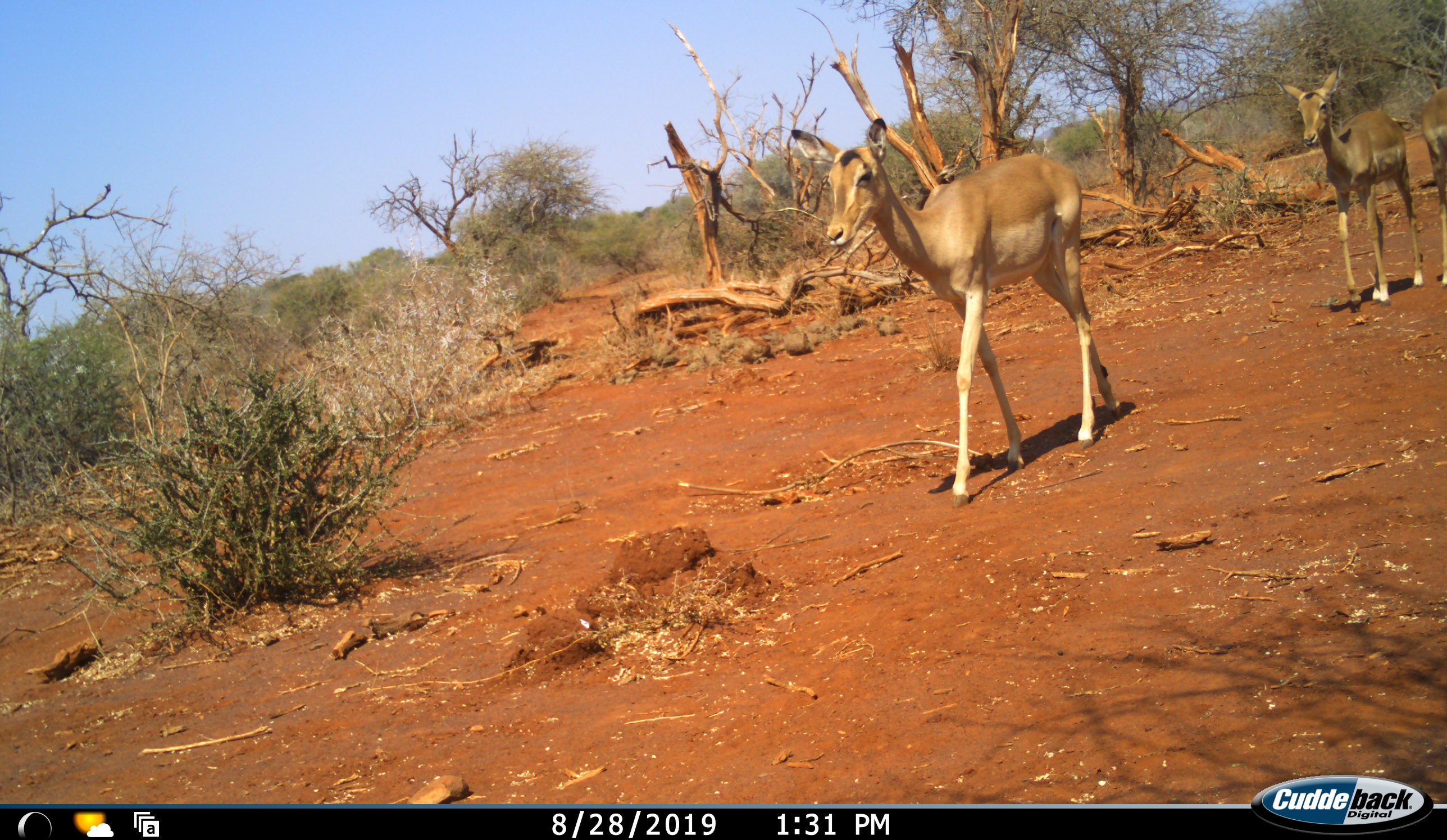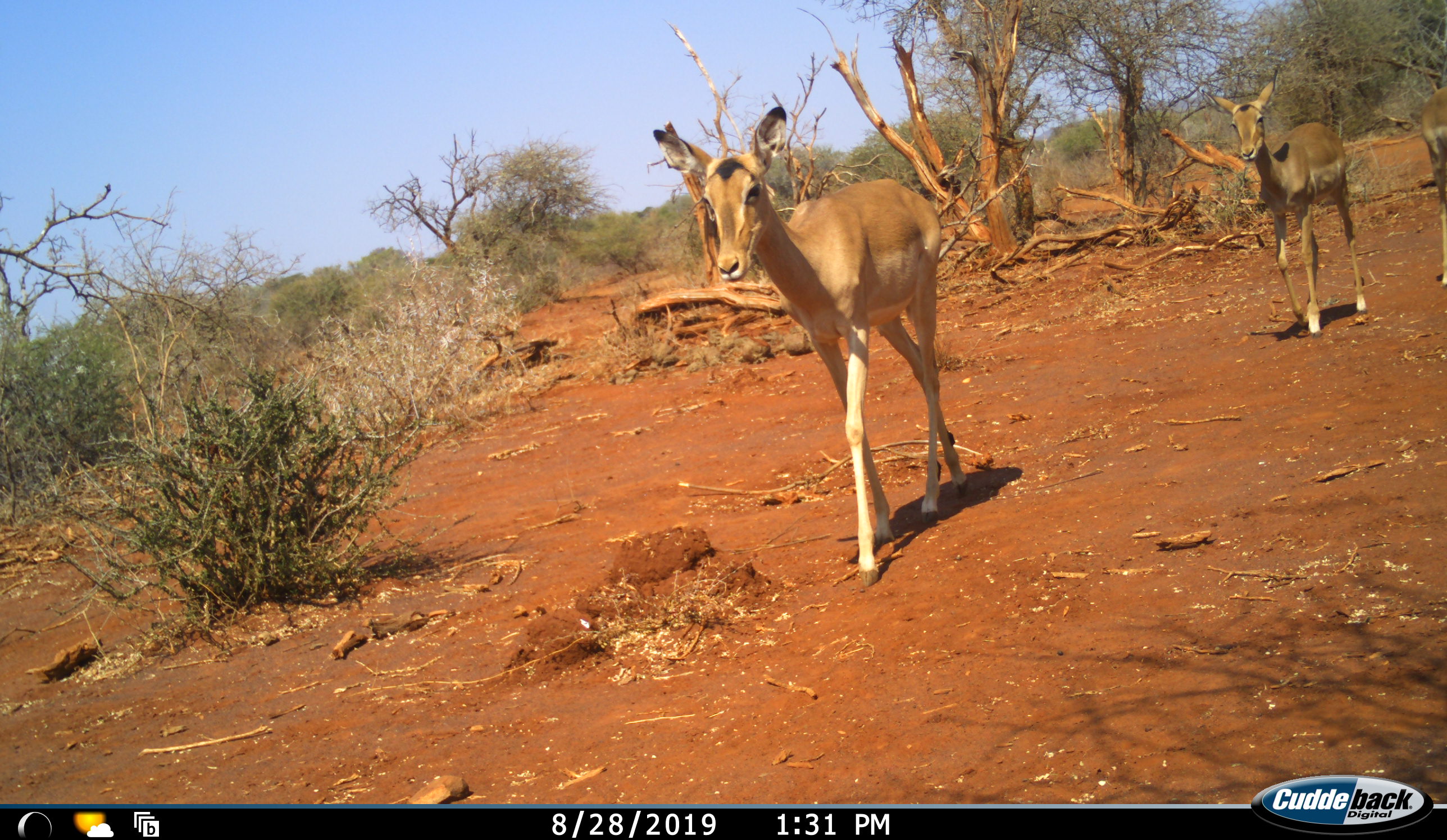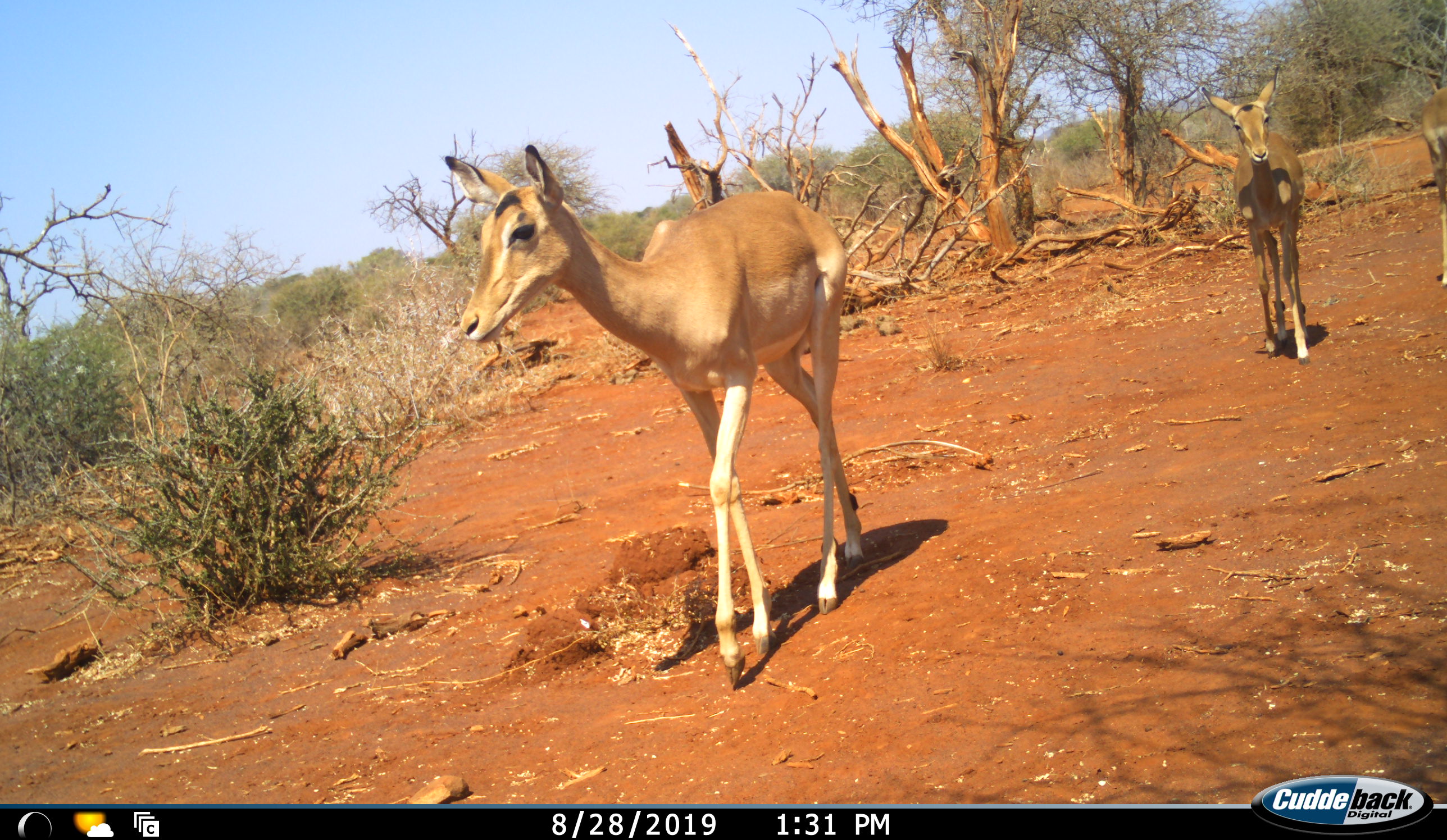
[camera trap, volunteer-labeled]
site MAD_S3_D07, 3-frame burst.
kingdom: Animalia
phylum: Chordata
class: Mammalia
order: Artiodactyla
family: Bovidae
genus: Aepyceros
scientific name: Aepyceros melampus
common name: impala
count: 3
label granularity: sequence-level